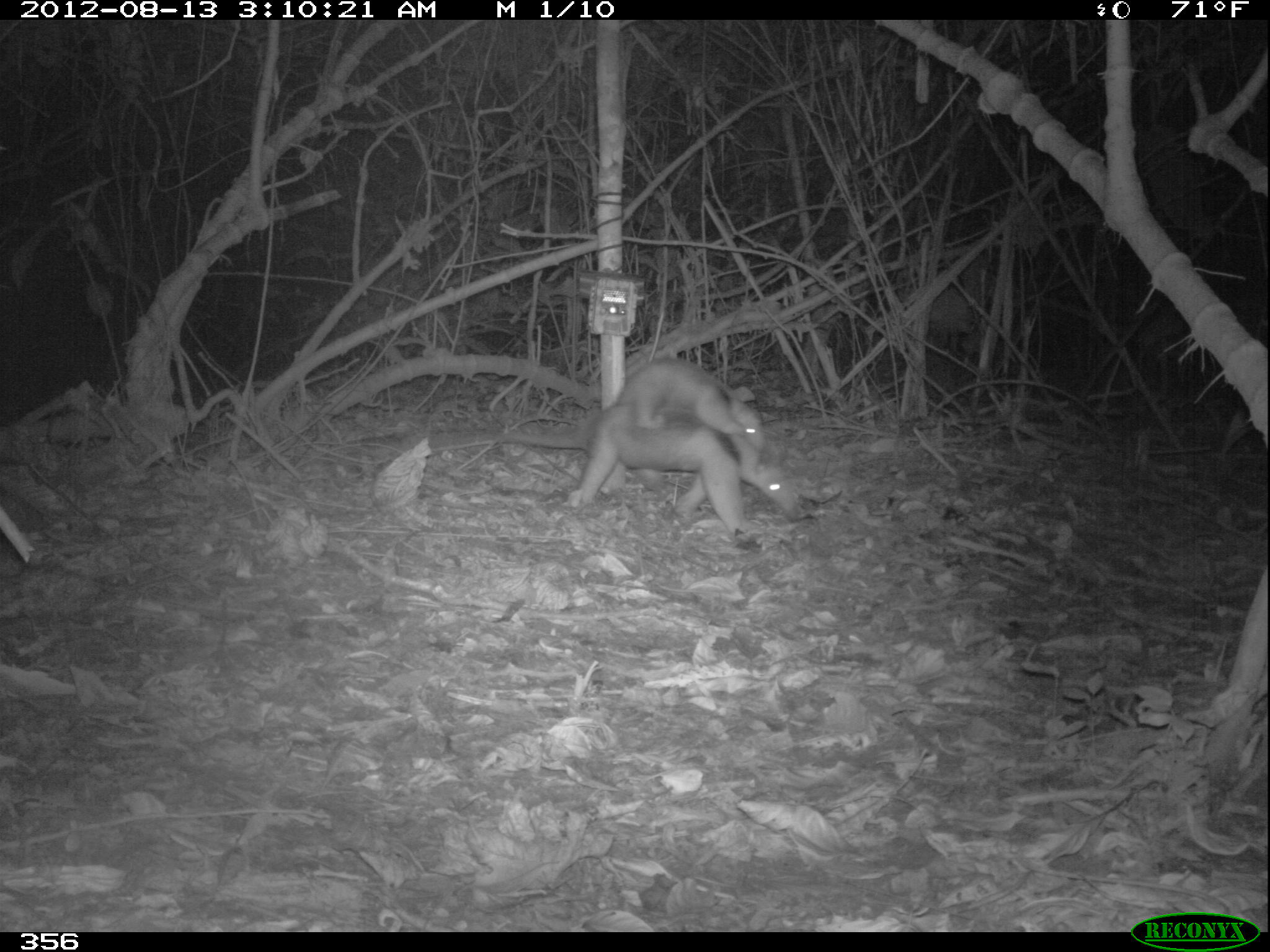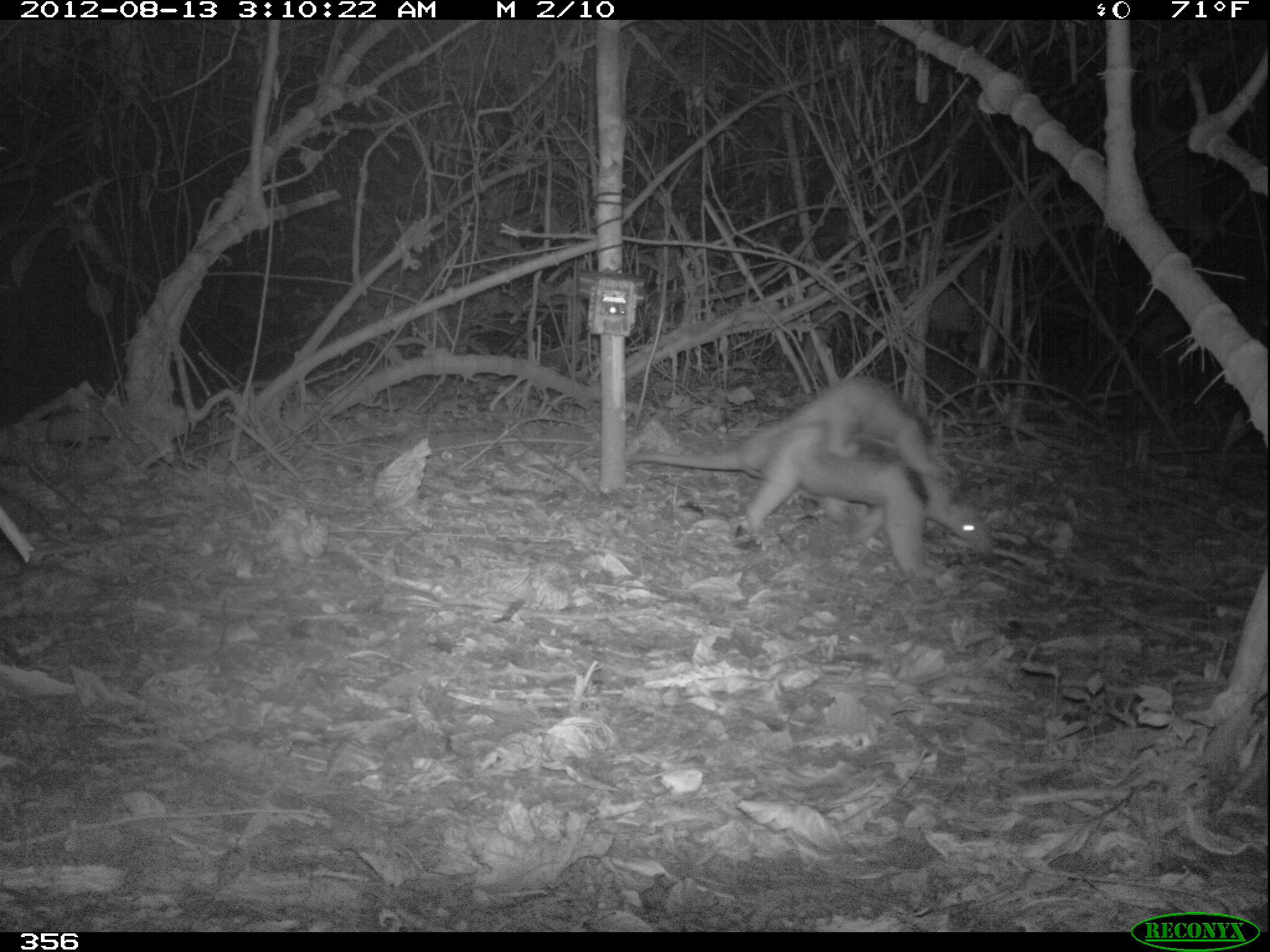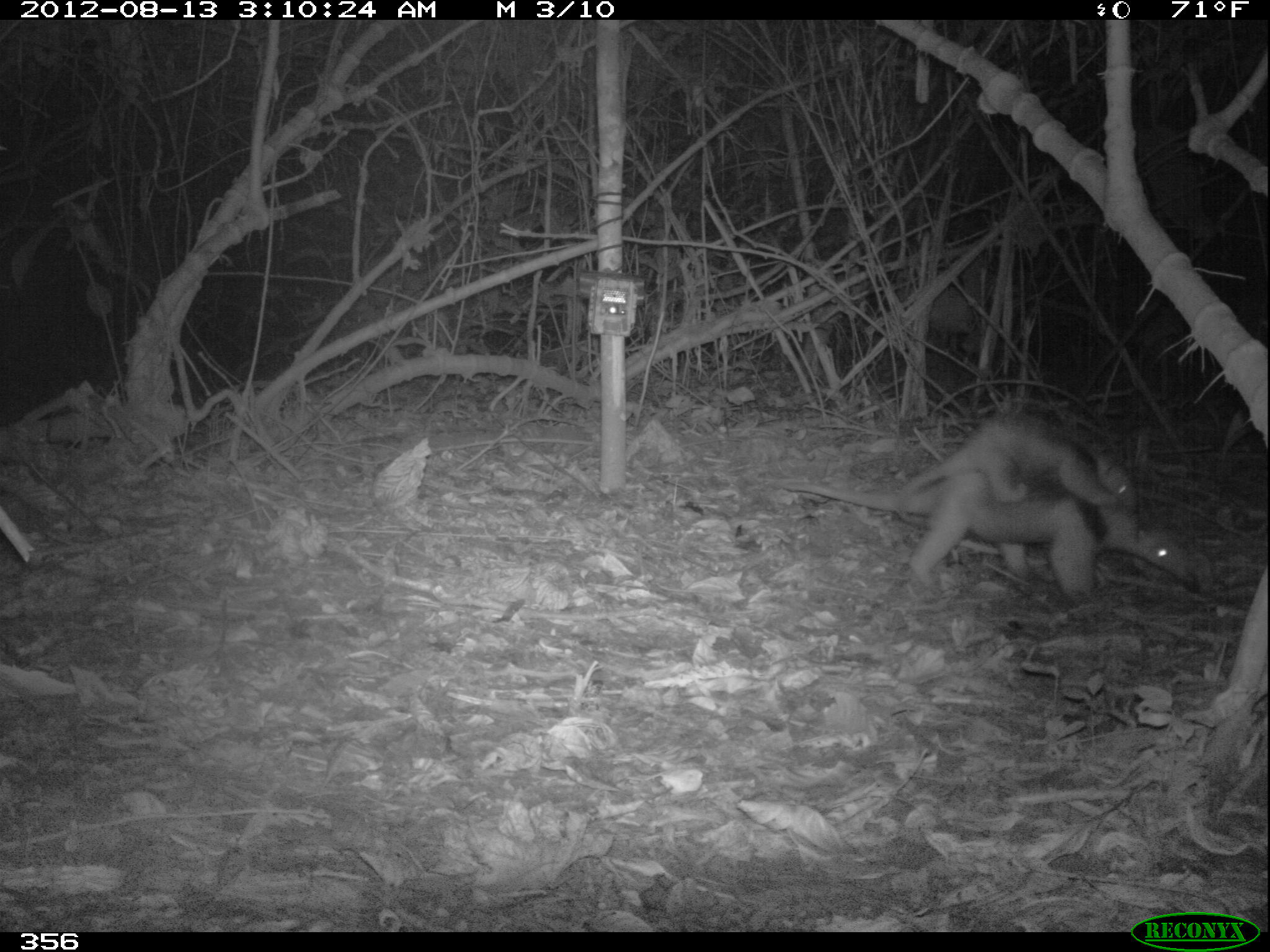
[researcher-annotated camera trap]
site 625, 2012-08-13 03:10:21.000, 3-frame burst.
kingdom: Animalia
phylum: Chordata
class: Mammalia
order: Pilosa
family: Myrmecophagidae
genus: Tamandua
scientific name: Tamandua tetradactyla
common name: southern tamandua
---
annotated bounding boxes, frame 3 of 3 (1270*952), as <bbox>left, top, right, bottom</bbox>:
tamandua tetradactyla: <bbox>774, 469, 1196, 608</bbox>; <bbox>894, 411, 1137, 525</bbox>